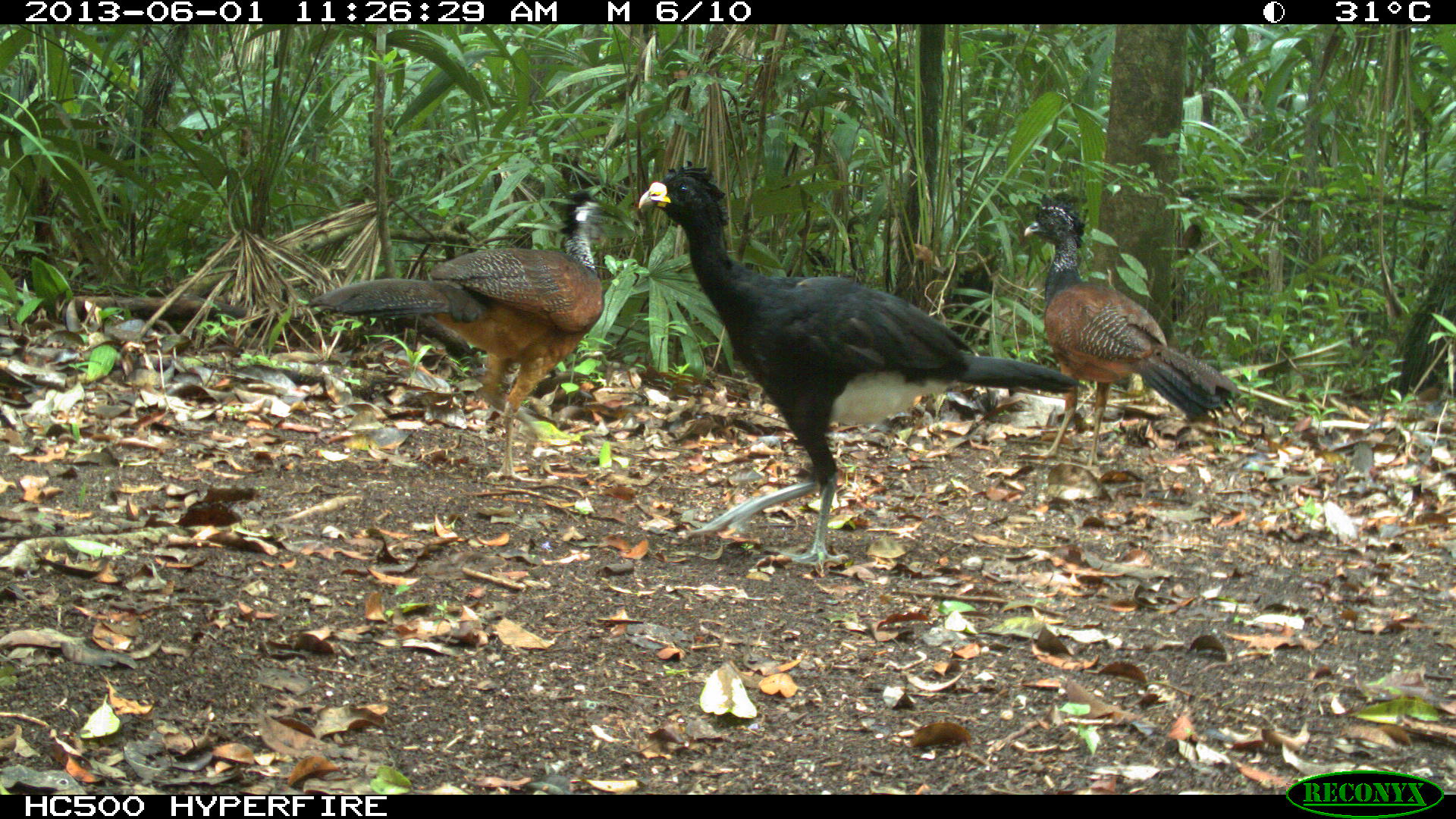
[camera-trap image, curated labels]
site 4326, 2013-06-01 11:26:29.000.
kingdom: Animalia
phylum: Chordata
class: Aves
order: Galliformes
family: Cracidae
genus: Crax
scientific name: Crax rubra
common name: great curassow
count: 4